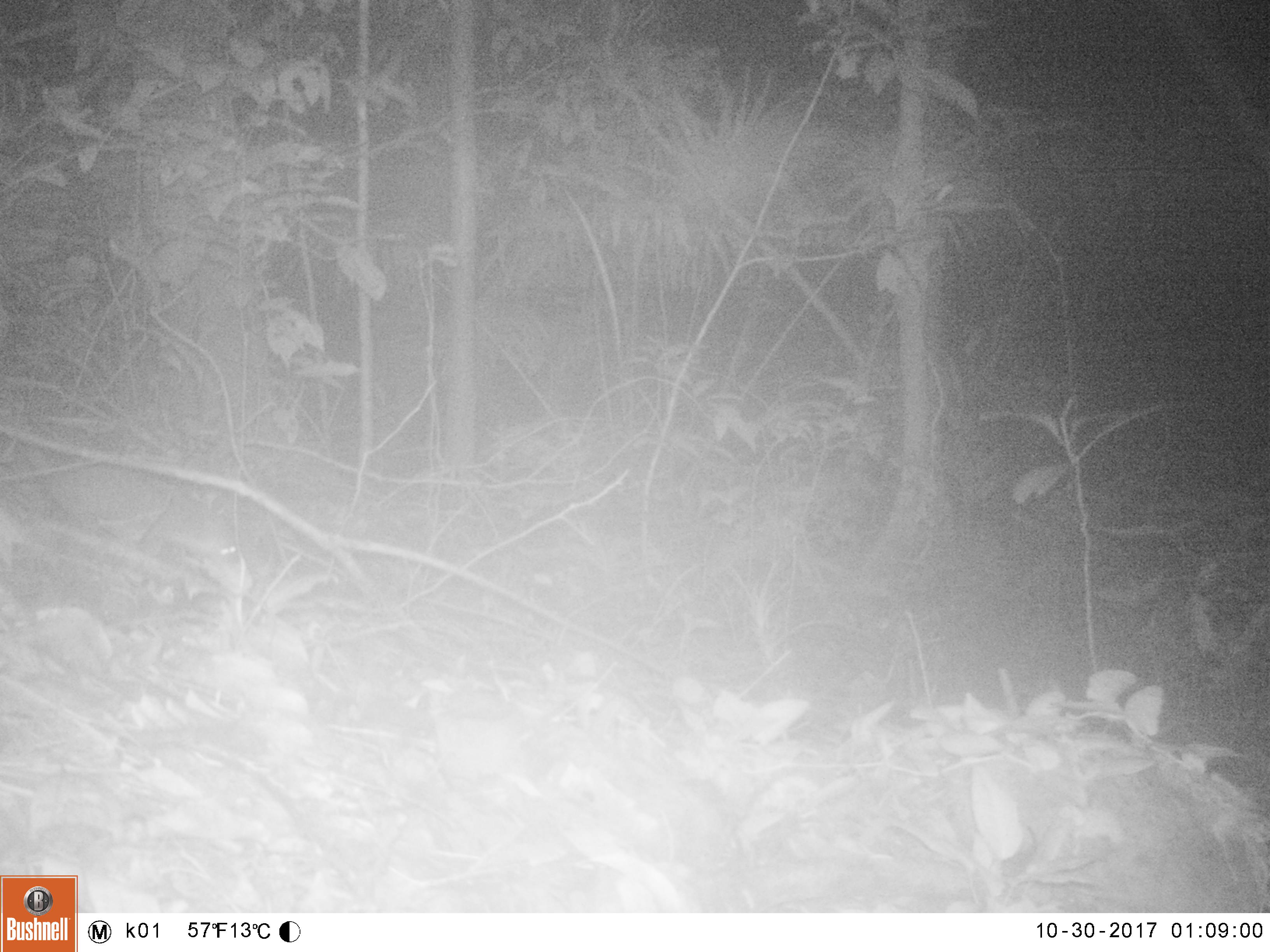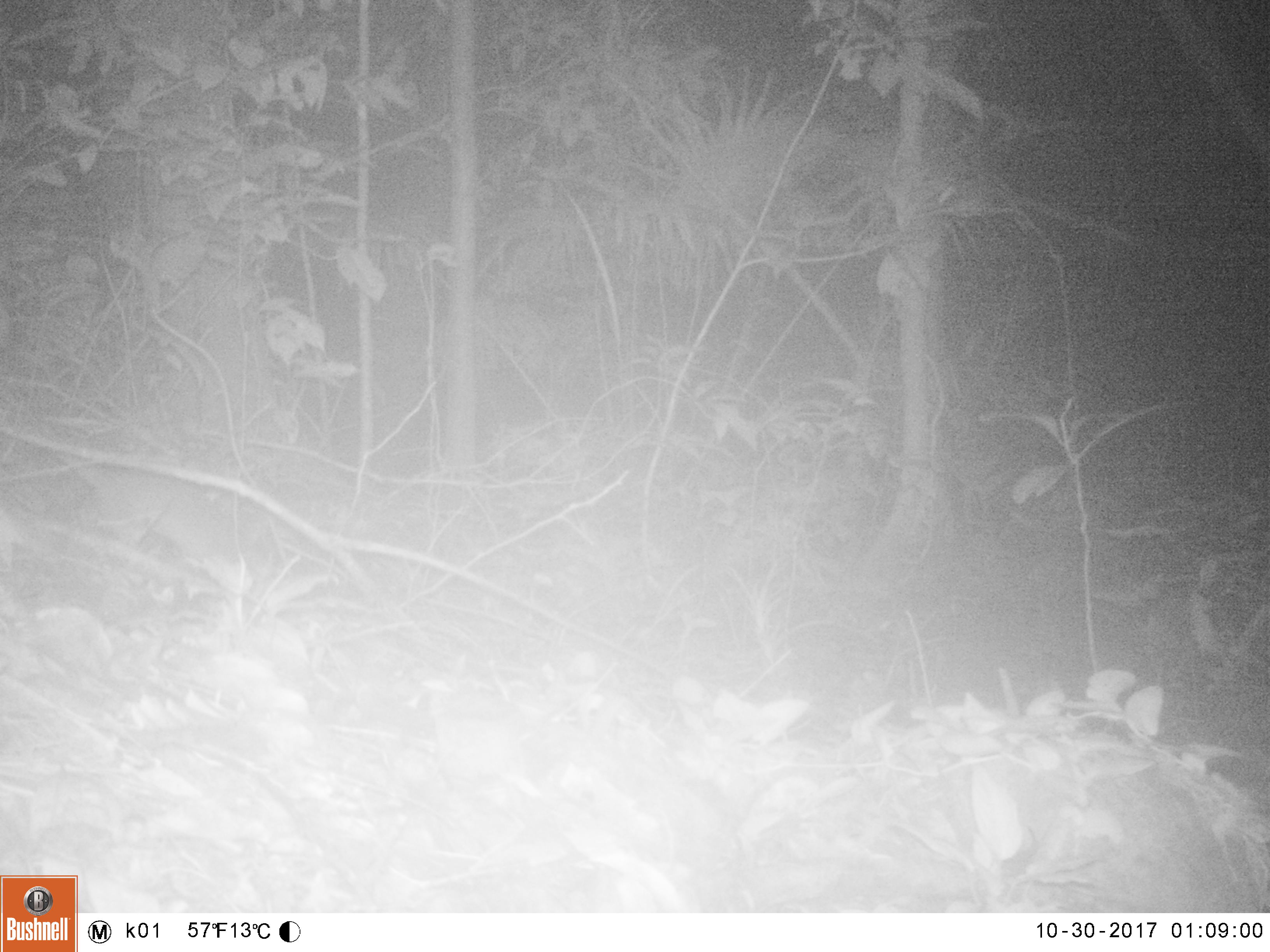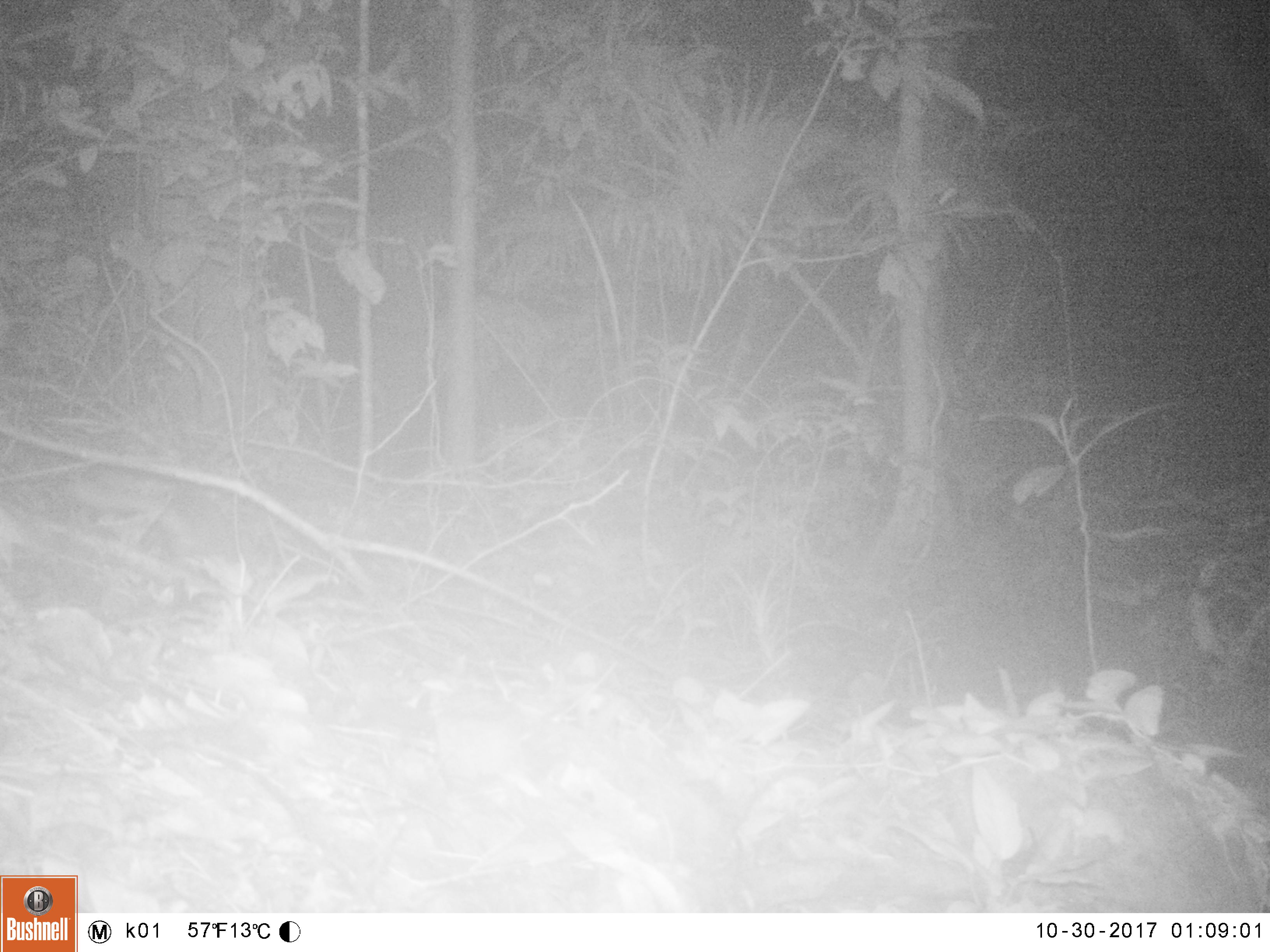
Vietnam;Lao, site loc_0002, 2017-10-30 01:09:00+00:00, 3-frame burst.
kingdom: Animalia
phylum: Chordata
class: Mammalia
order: Carnivora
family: Mustelidae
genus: Melogale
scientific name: Melogale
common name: ferret badger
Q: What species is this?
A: Ferret badger (Melogale).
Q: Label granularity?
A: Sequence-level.